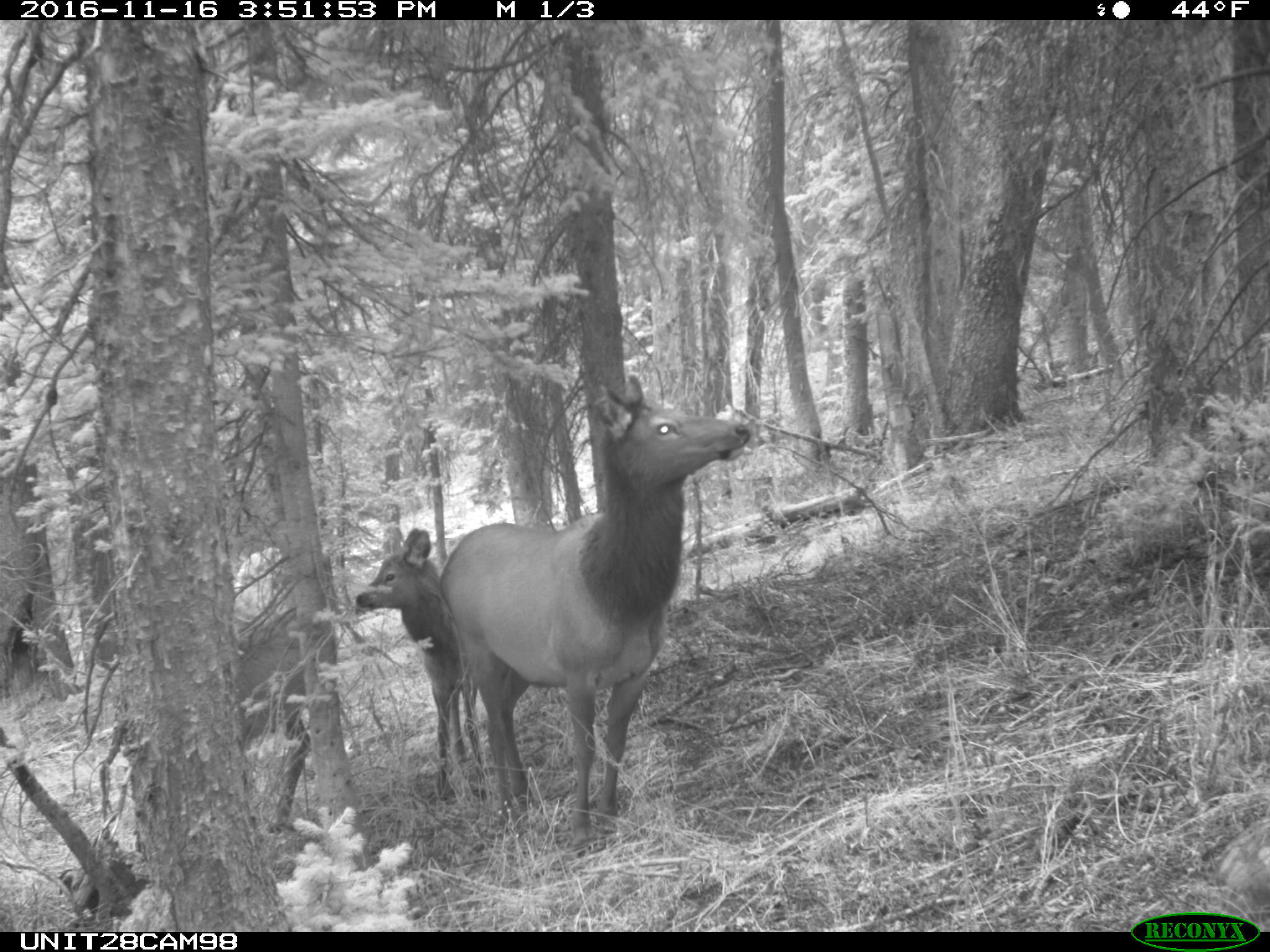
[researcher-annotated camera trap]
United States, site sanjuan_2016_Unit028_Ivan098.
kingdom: Animalia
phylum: Chordata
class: Mammalia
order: Artiodactyla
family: Cervidae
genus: Cervus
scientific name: Cervus elaphus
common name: red deer